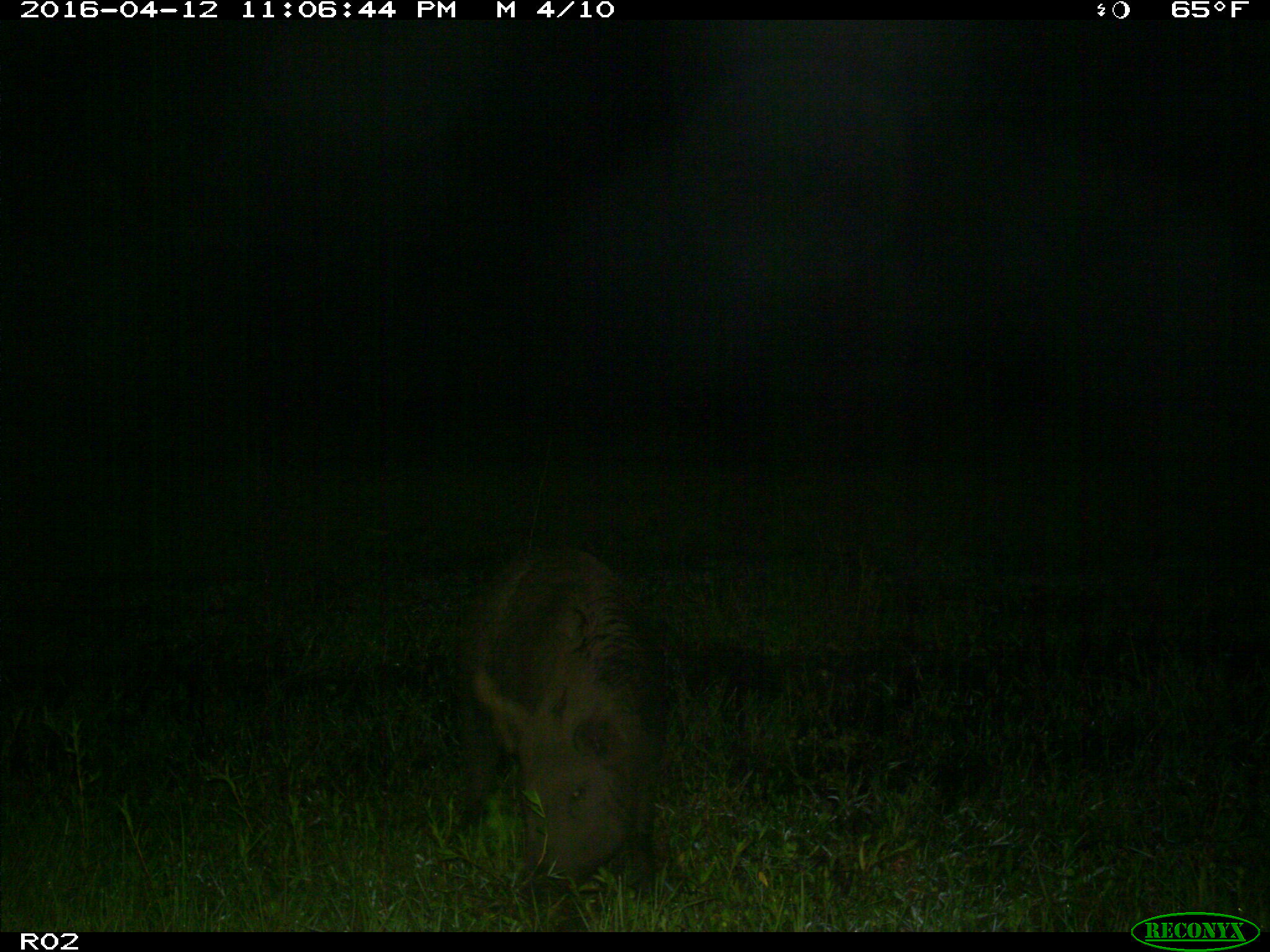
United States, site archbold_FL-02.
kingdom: Animalia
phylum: Chordata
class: Mammalia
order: Artiodactyla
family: Suidae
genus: Sus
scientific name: Sus scrofa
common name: wild boar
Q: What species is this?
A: Sus scrofa (wild boar).